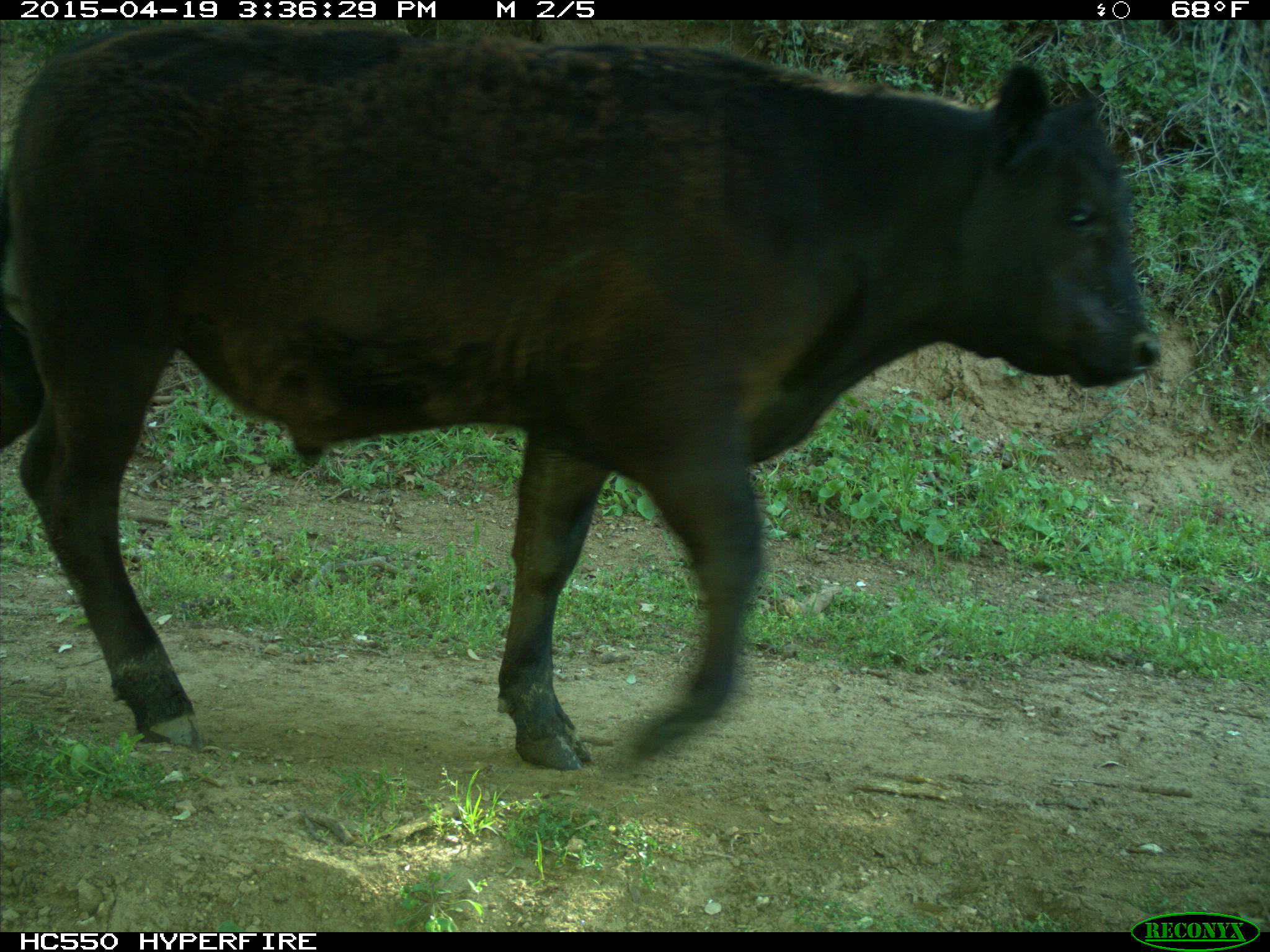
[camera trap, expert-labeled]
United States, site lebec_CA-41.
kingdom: Animalia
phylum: Chordata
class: Mammalia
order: Artiodactyla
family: Bovidae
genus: Bos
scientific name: Bos taurus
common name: domestic cow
Bos taurus (domestic cow).